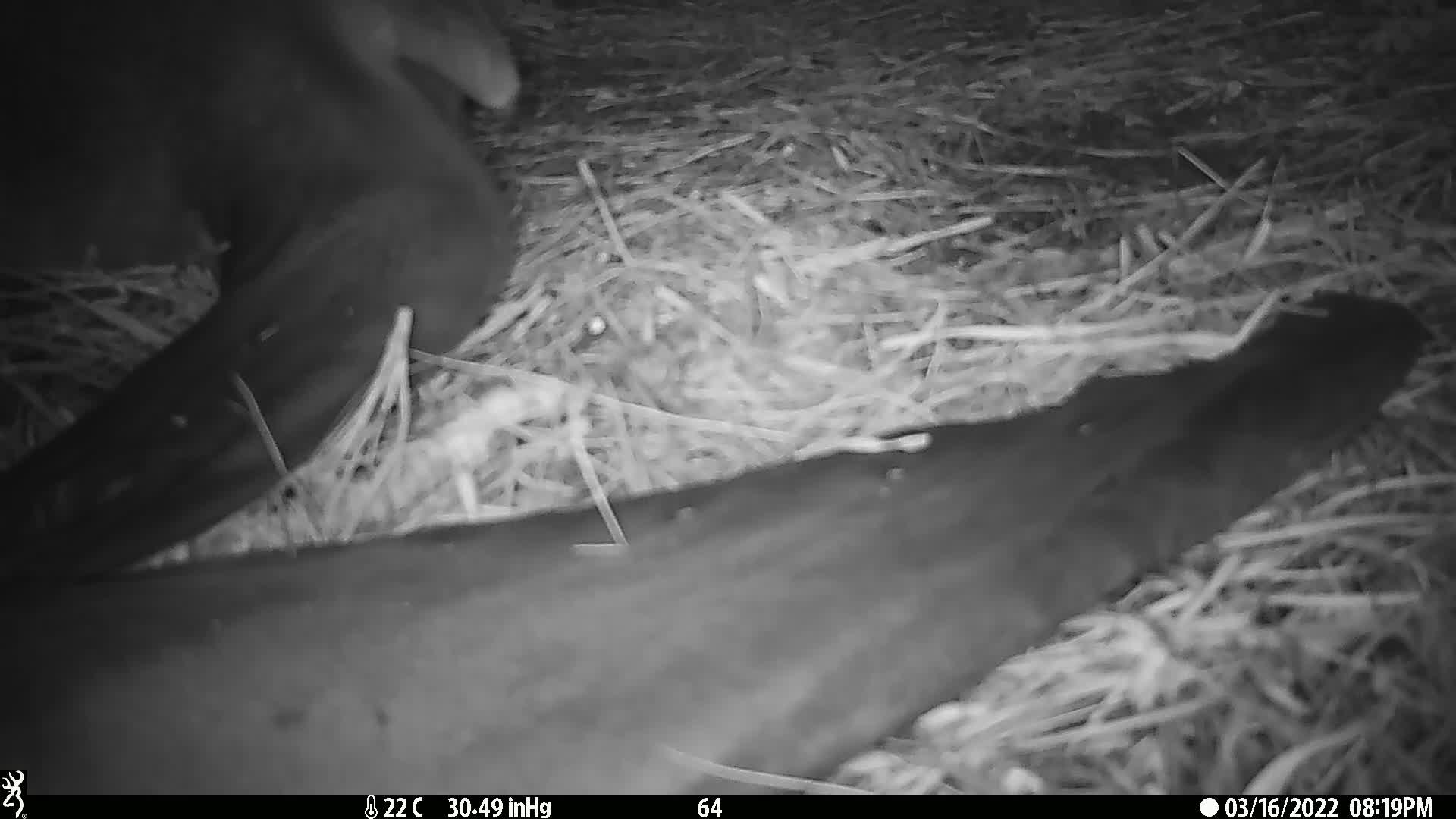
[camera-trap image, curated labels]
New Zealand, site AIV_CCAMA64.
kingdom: Animalia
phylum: Chordata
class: Mammalia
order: Carnivora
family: Otariidae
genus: Phocarctos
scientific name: Phocarctos hookeri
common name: new zealand sea lion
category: sealion